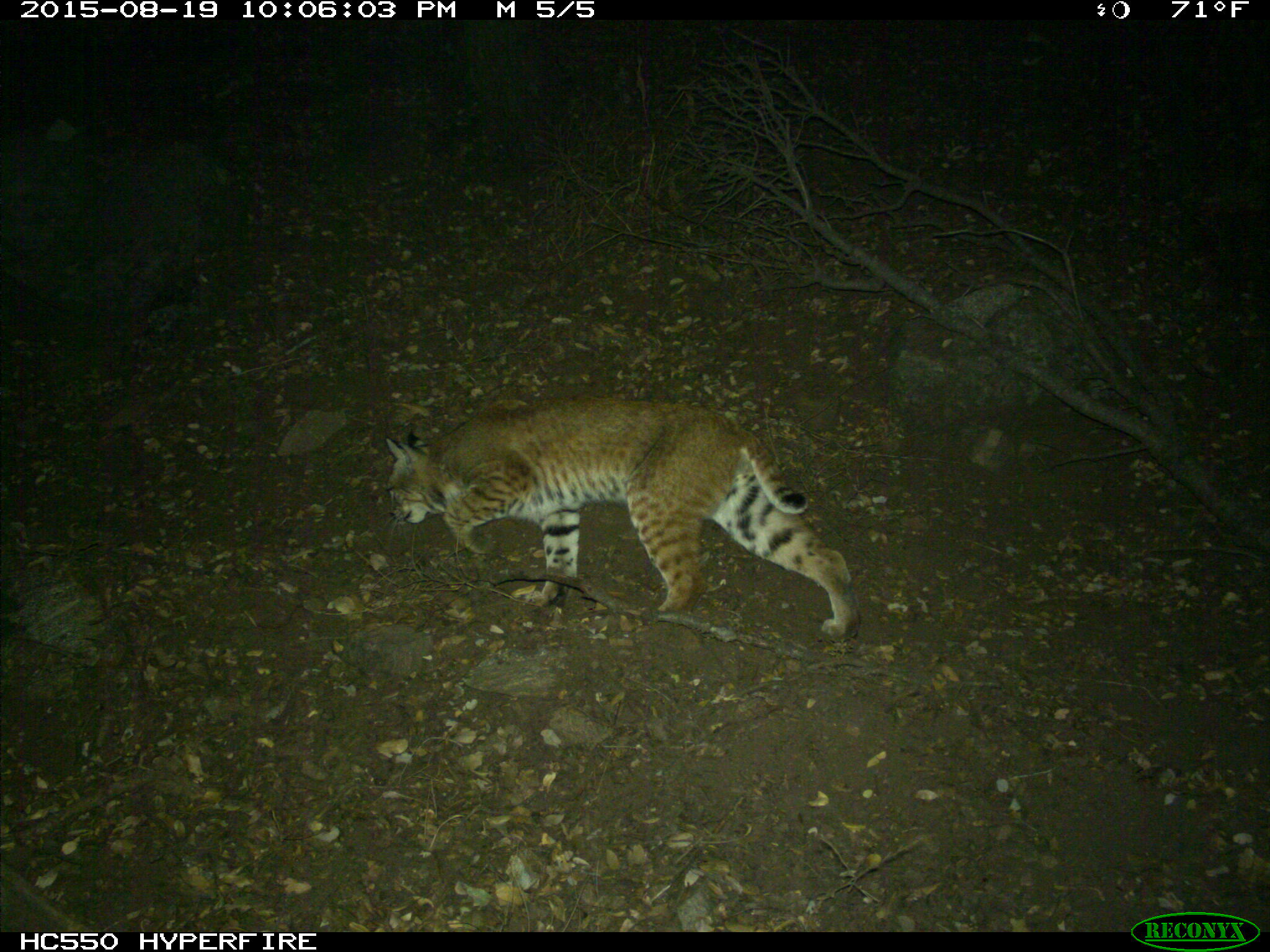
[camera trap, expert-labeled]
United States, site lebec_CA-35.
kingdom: Animalia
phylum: Chordata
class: Mammalia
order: Carnivora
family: Felidae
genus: Lynx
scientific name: Lynx rufus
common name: bobcat